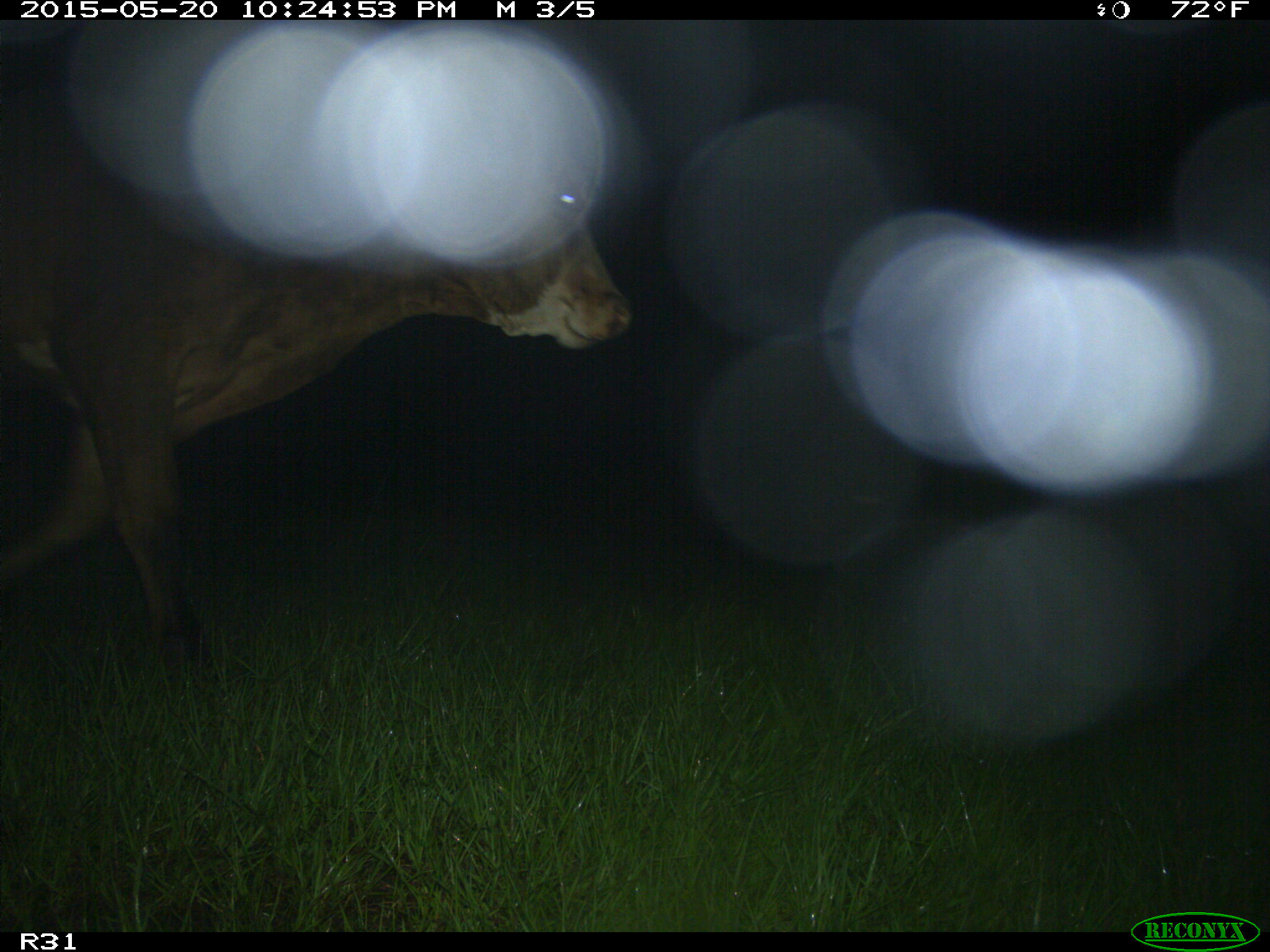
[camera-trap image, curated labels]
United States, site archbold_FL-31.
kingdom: Animalia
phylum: Chordata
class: Mammalia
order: Artiodactyla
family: Bovidae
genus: Bos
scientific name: Bos taurus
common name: domestic cow